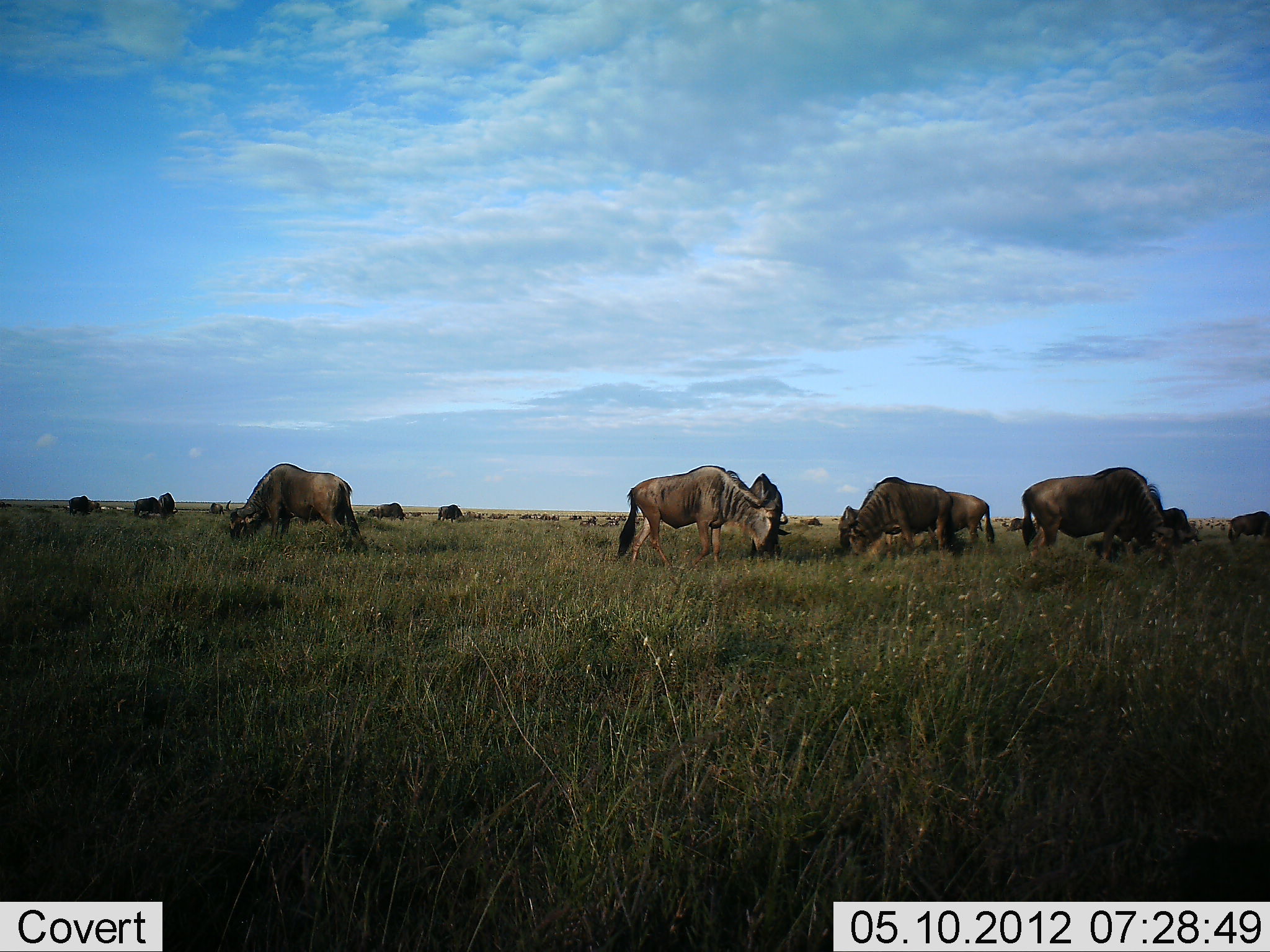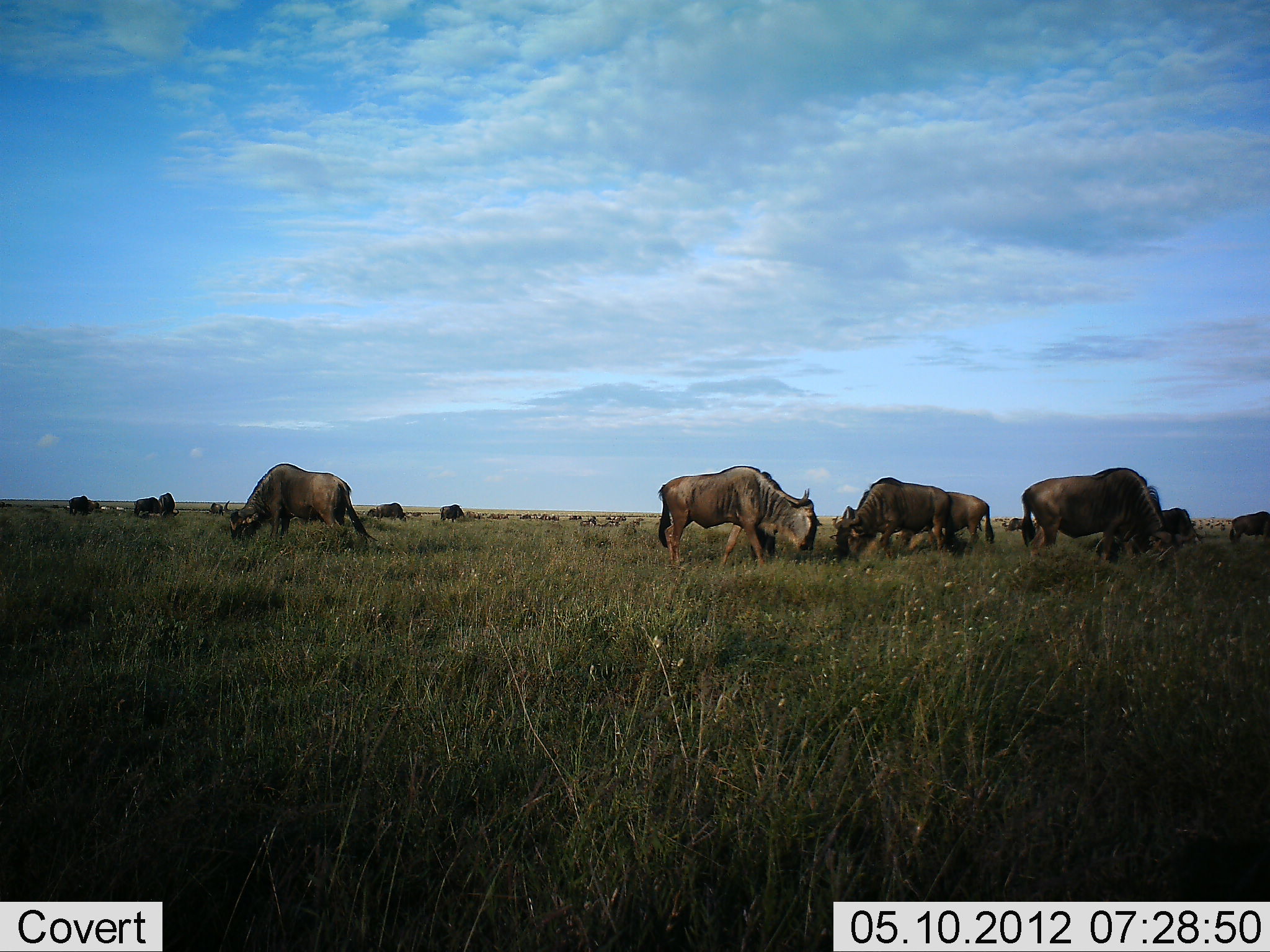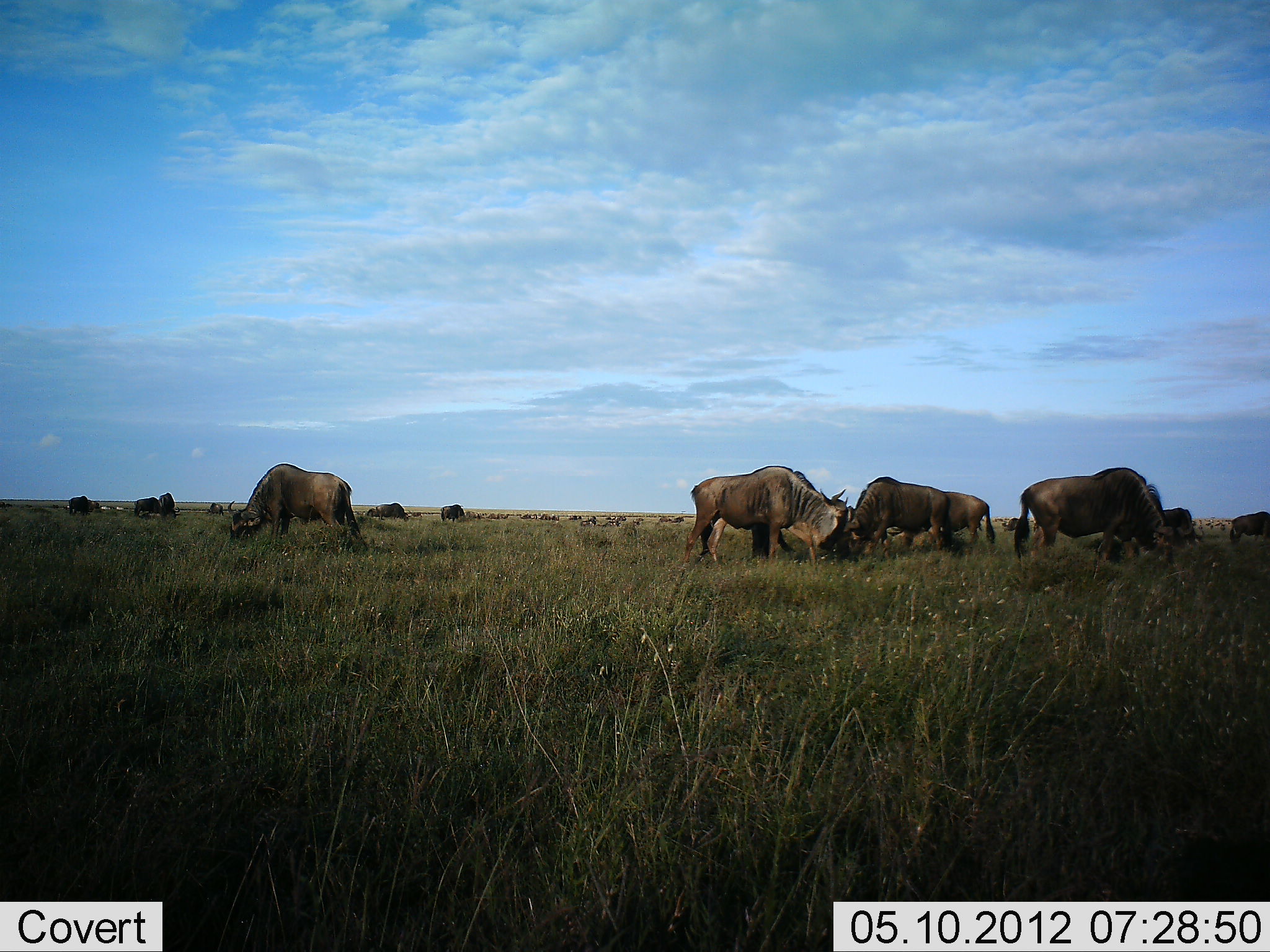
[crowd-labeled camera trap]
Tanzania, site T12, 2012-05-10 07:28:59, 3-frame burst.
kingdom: Animalia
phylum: Chordata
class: Mammalia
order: Artiodactyla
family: Bovidae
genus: Connochaetes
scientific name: Connochaetes taurinus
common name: blue wildebeest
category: wildebeest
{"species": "wildebeest (blue wildebeest) (Connochaetes taurinus)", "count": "11-50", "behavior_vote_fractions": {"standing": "40%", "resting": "0%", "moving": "40%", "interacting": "0%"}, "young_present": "0%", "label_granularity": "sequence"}